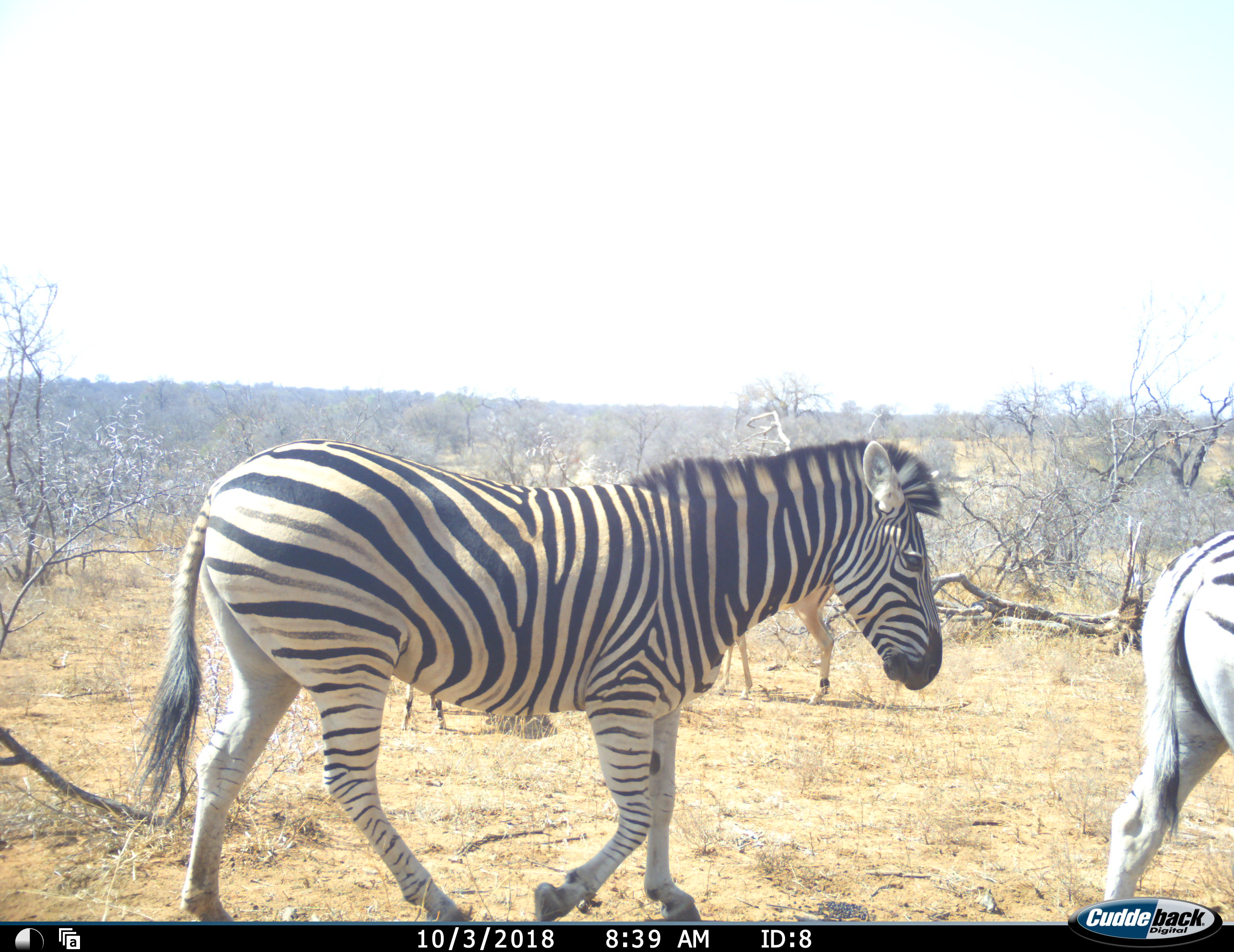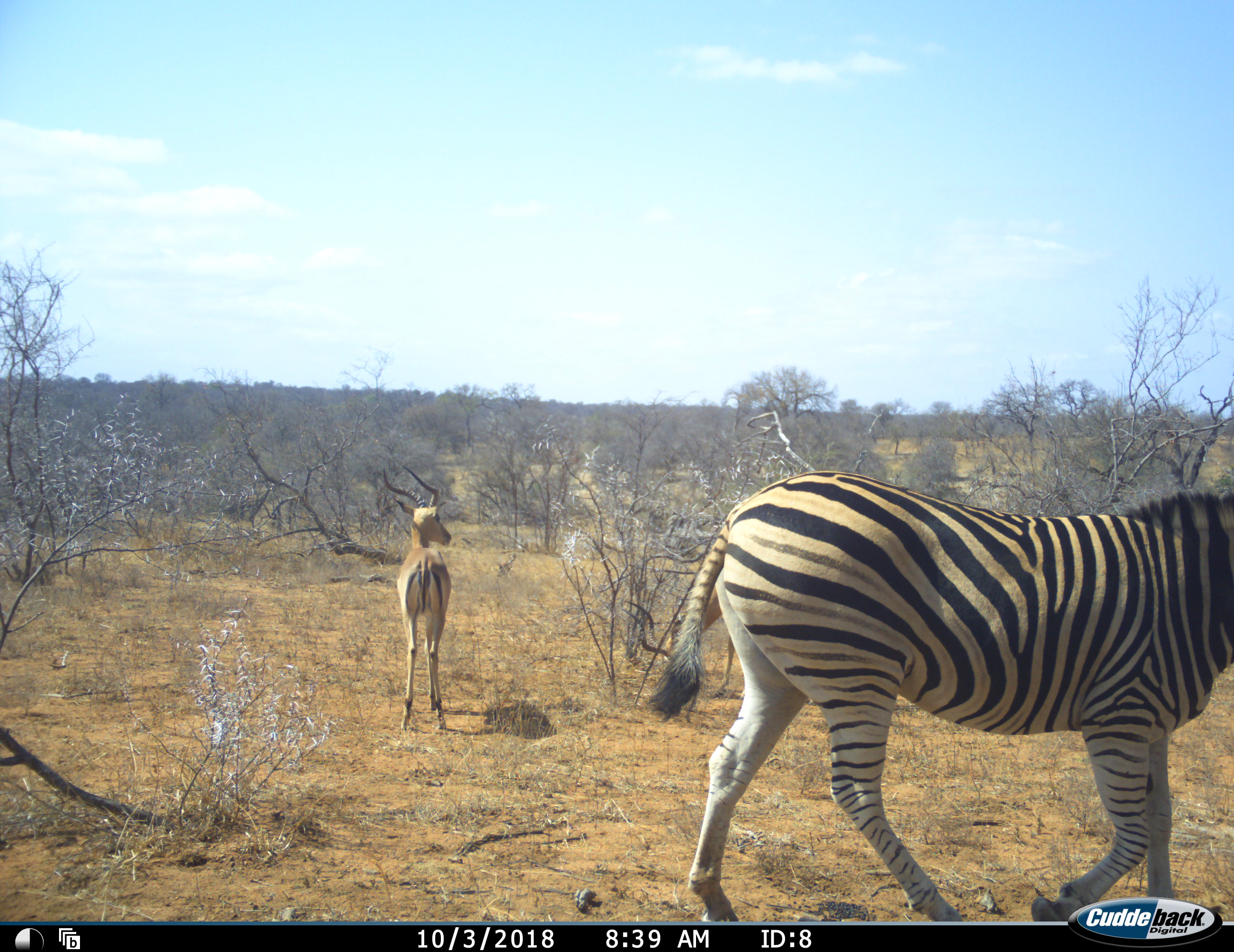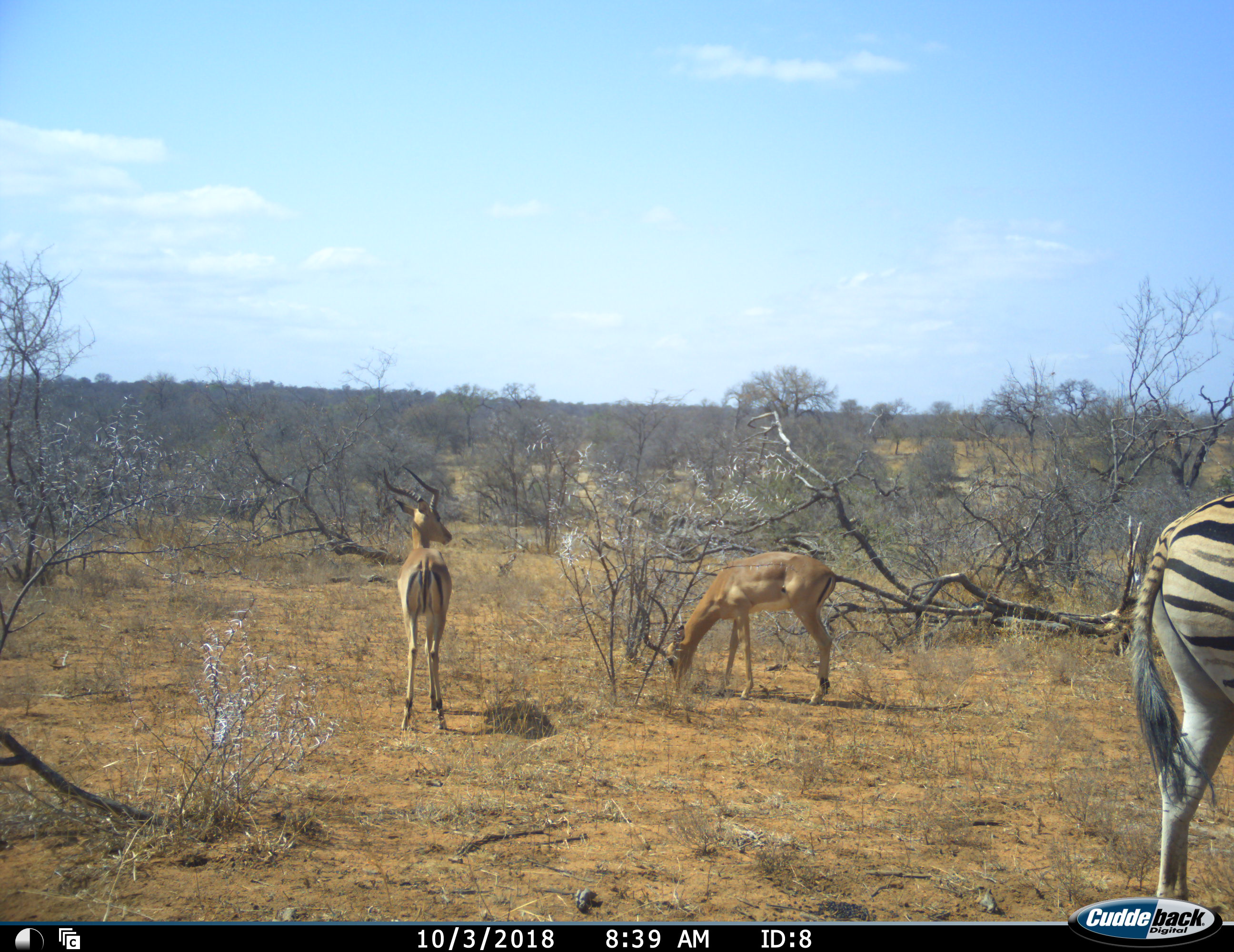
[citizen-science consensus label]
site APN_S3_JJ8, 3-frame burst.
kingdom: Animalia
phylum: Chordata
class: Mammalia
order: Artiodactyla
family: Bovidae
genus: Aepyceros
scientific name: Aepyceros melampus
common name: impala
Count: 2.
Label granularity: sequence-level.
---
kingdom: Animalia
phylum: Chordata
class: Mammalia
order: Perissodactyla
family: Equidae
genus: Equus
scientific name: Equus quagga burchellii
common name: burchell's zebra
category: zebraburchells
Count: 2.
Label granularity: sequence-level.